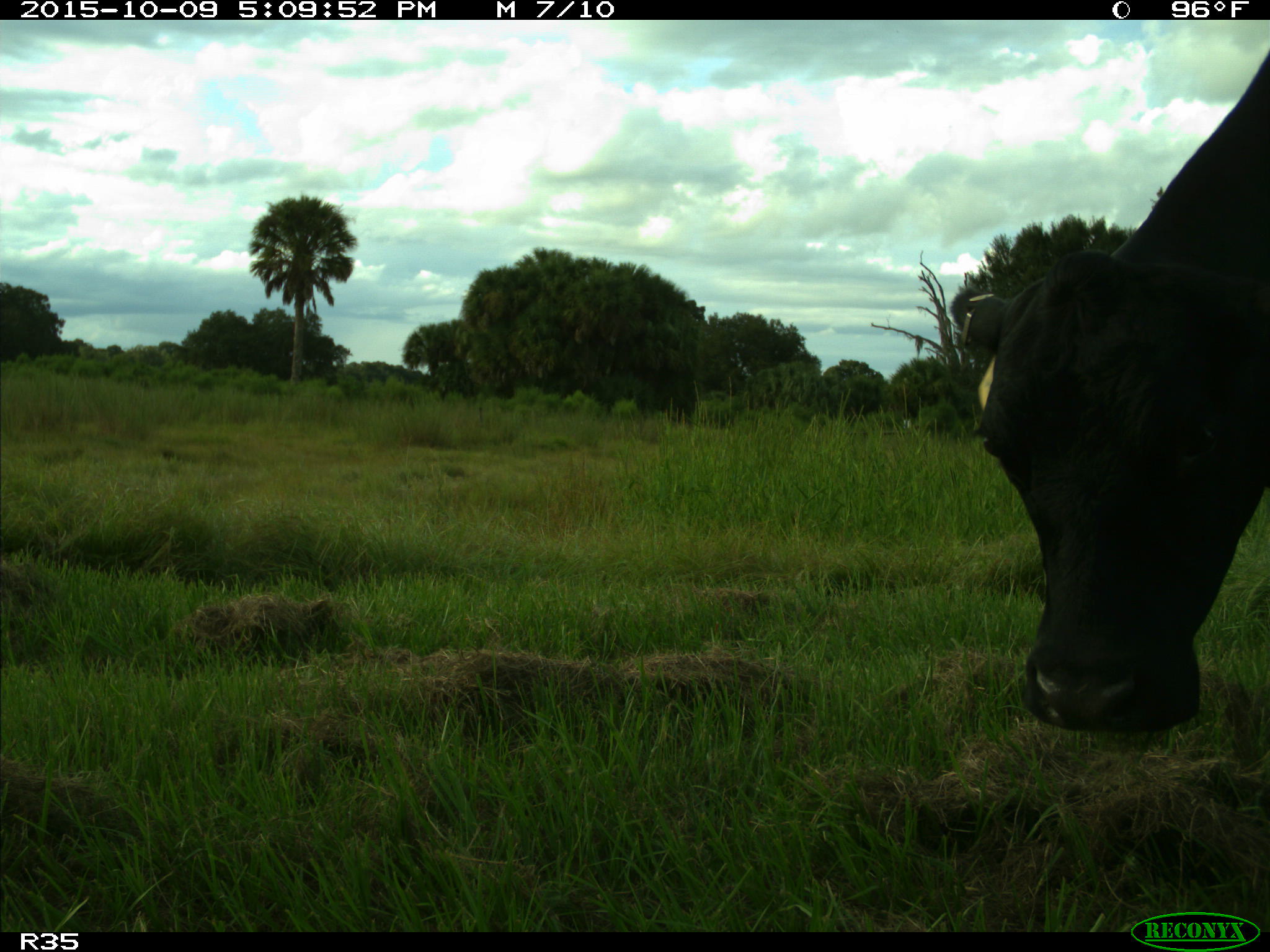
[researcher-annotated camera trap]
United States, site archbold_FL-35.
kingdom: Animalia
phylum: Chordata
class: Mammalia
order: Artiodactyla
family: Bovidae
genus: Bos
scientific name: Bos taurus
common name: domestic cow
Bos taurus (domestic cow).